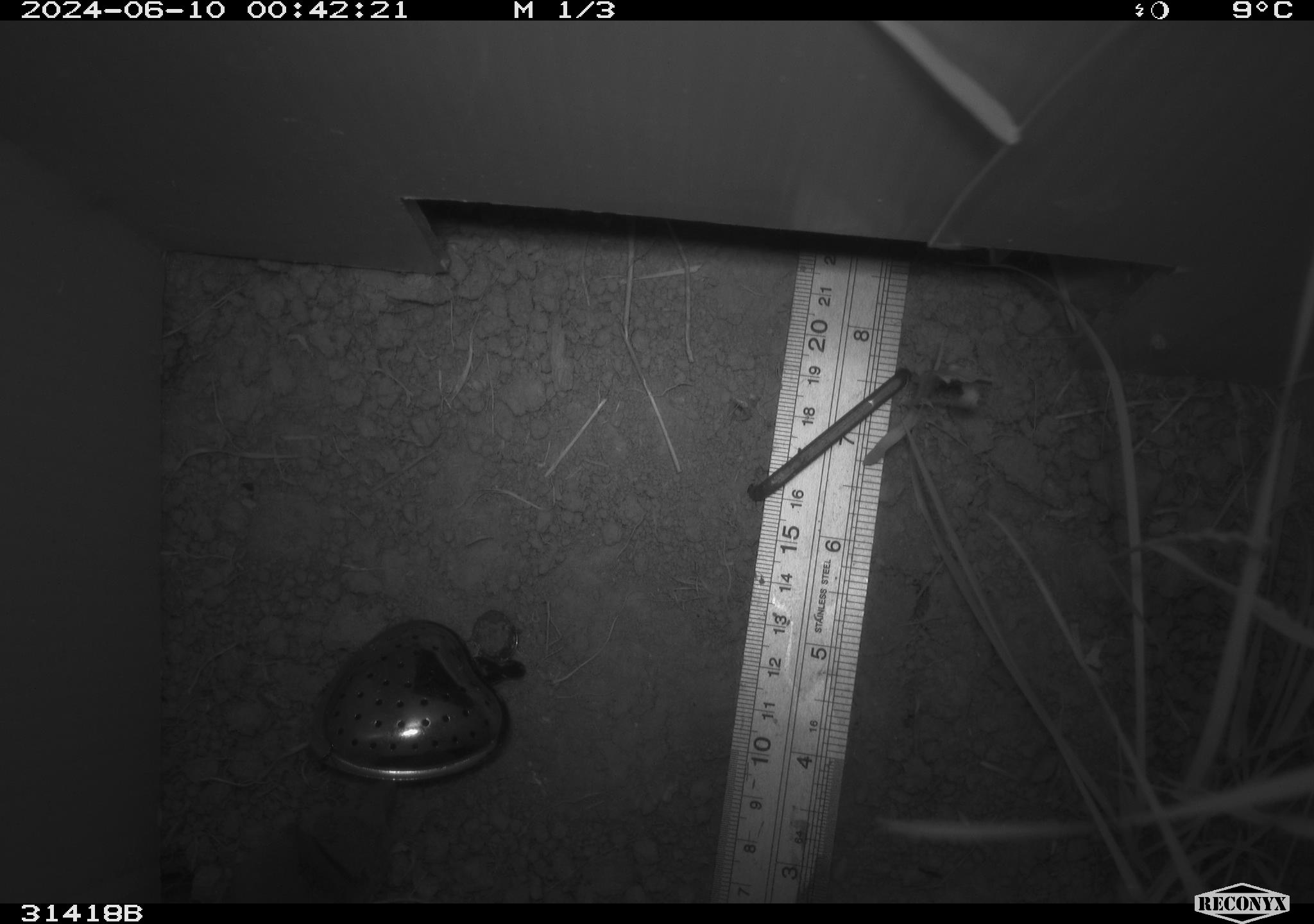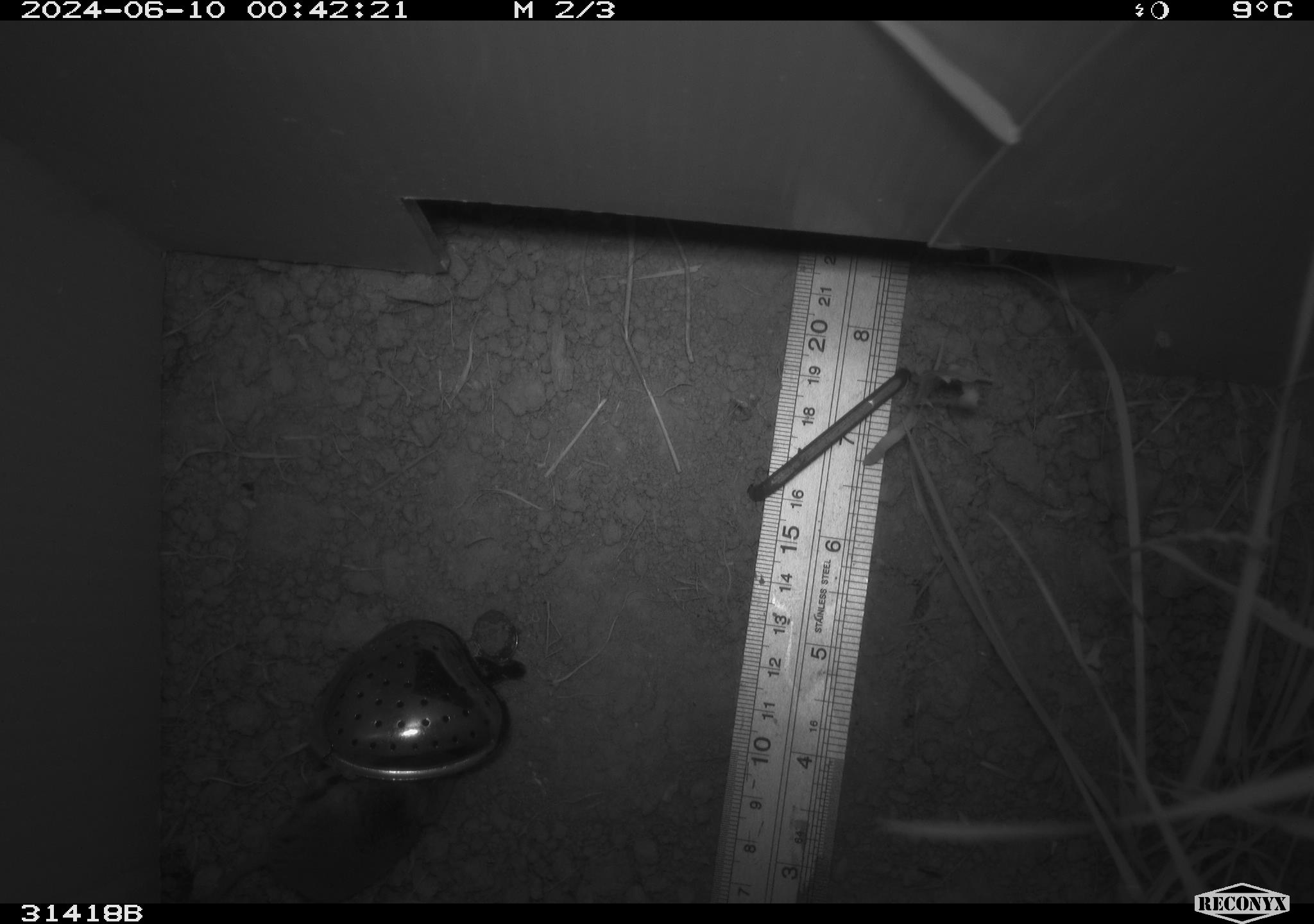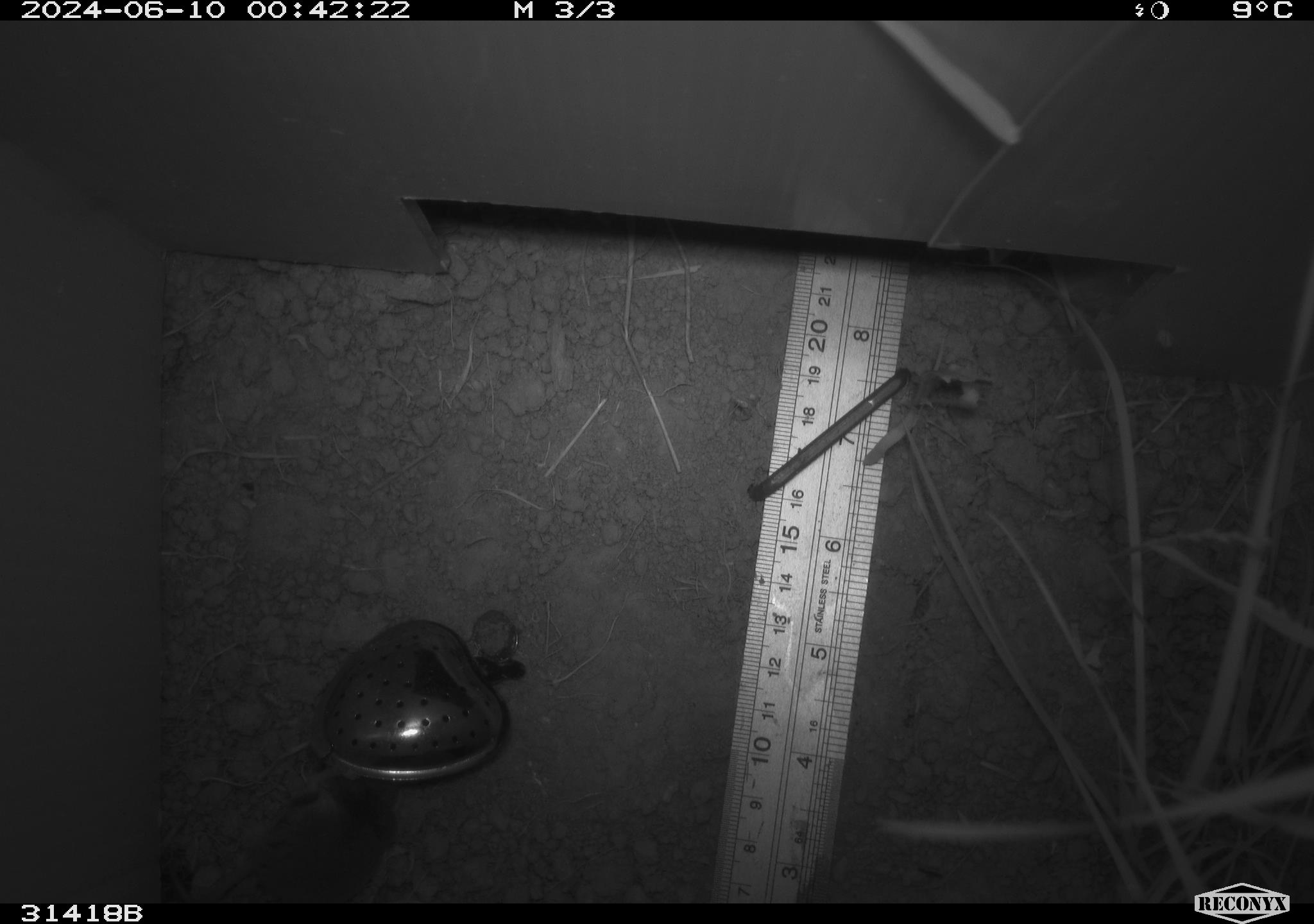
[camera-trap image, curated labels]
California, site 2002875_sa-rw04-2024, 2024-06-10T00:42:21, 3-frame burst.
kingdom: Animalia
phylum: Chordata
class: Mammalia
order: Eulipotyphla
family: Soricidae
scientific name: Soricidae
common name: shrews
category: soricidae family